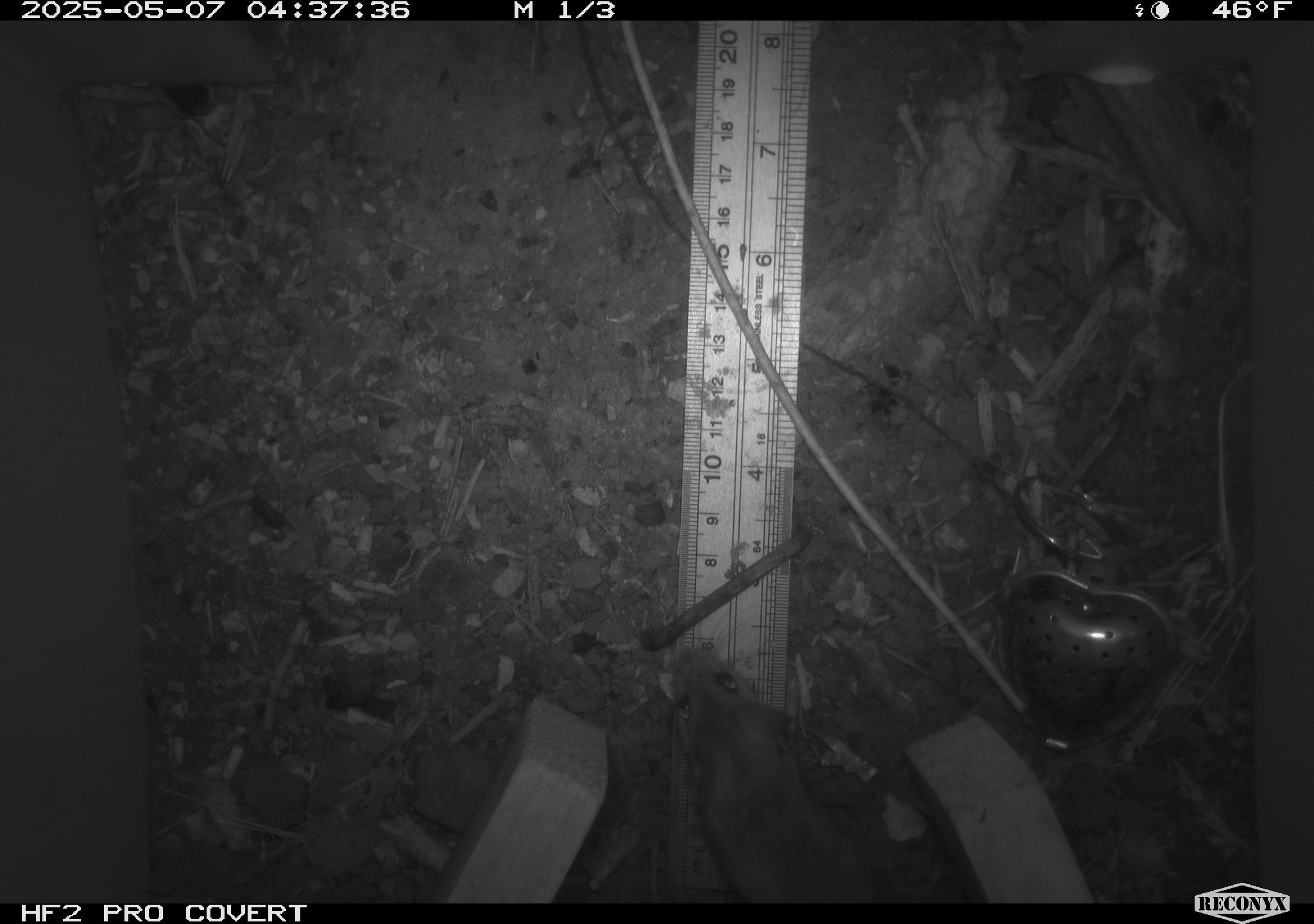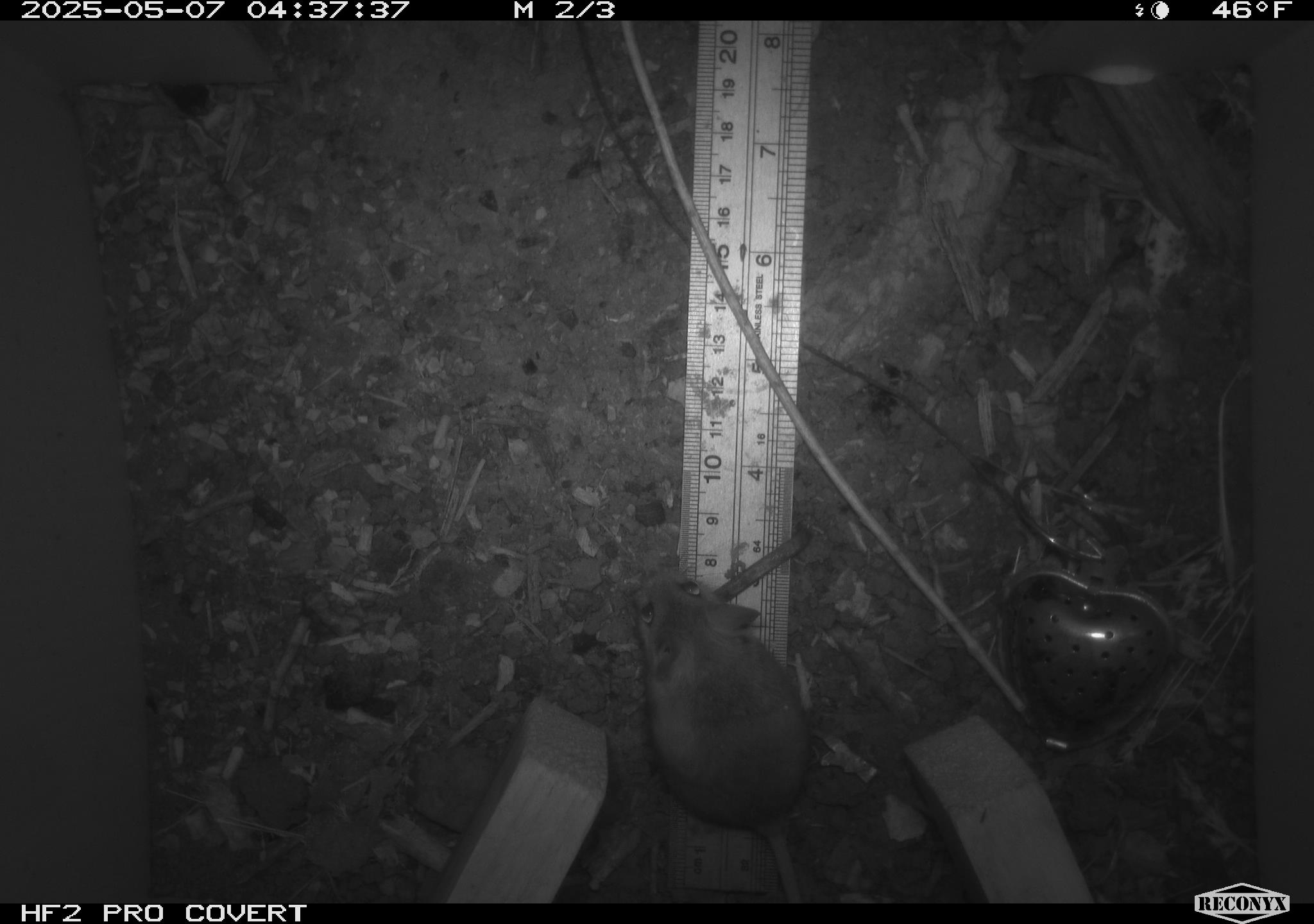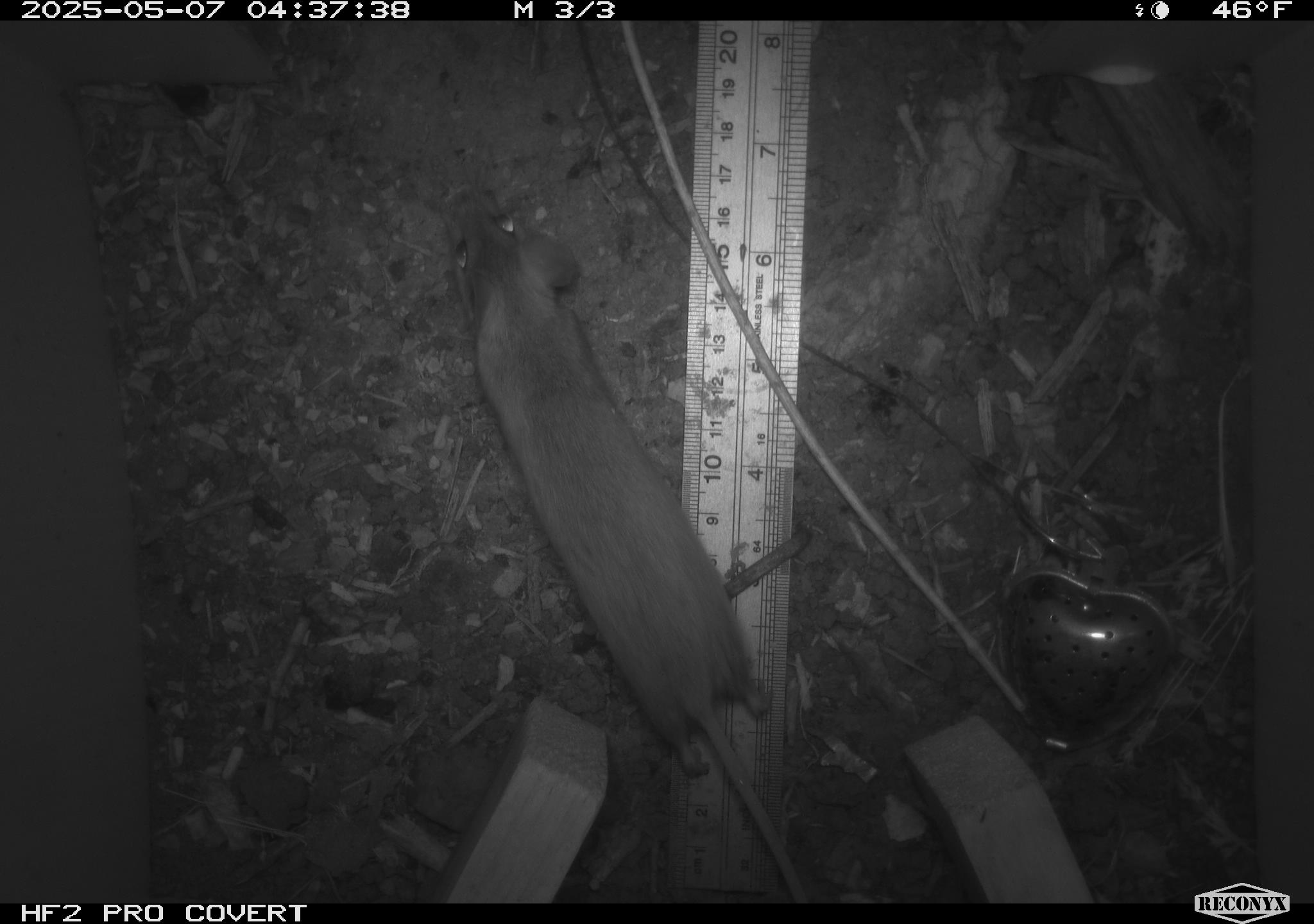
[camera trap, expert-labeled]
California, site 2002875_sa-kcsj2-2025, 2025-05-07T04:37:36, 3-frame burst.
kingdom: Animalia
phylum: Chordata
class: Mammalia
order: Rodentia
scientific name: Rodentia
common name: rodent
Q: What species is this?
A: Rodent (Rodentia).